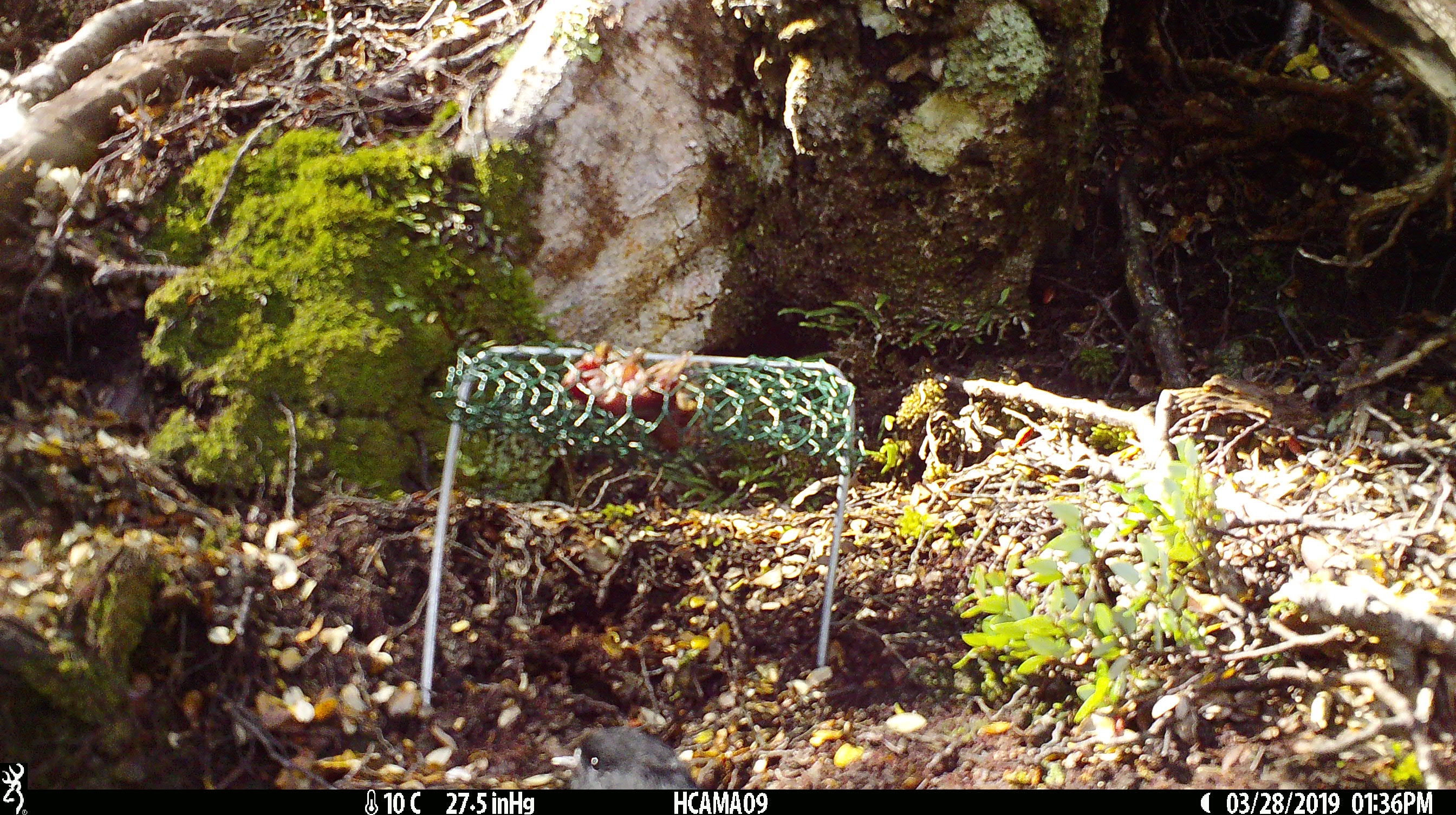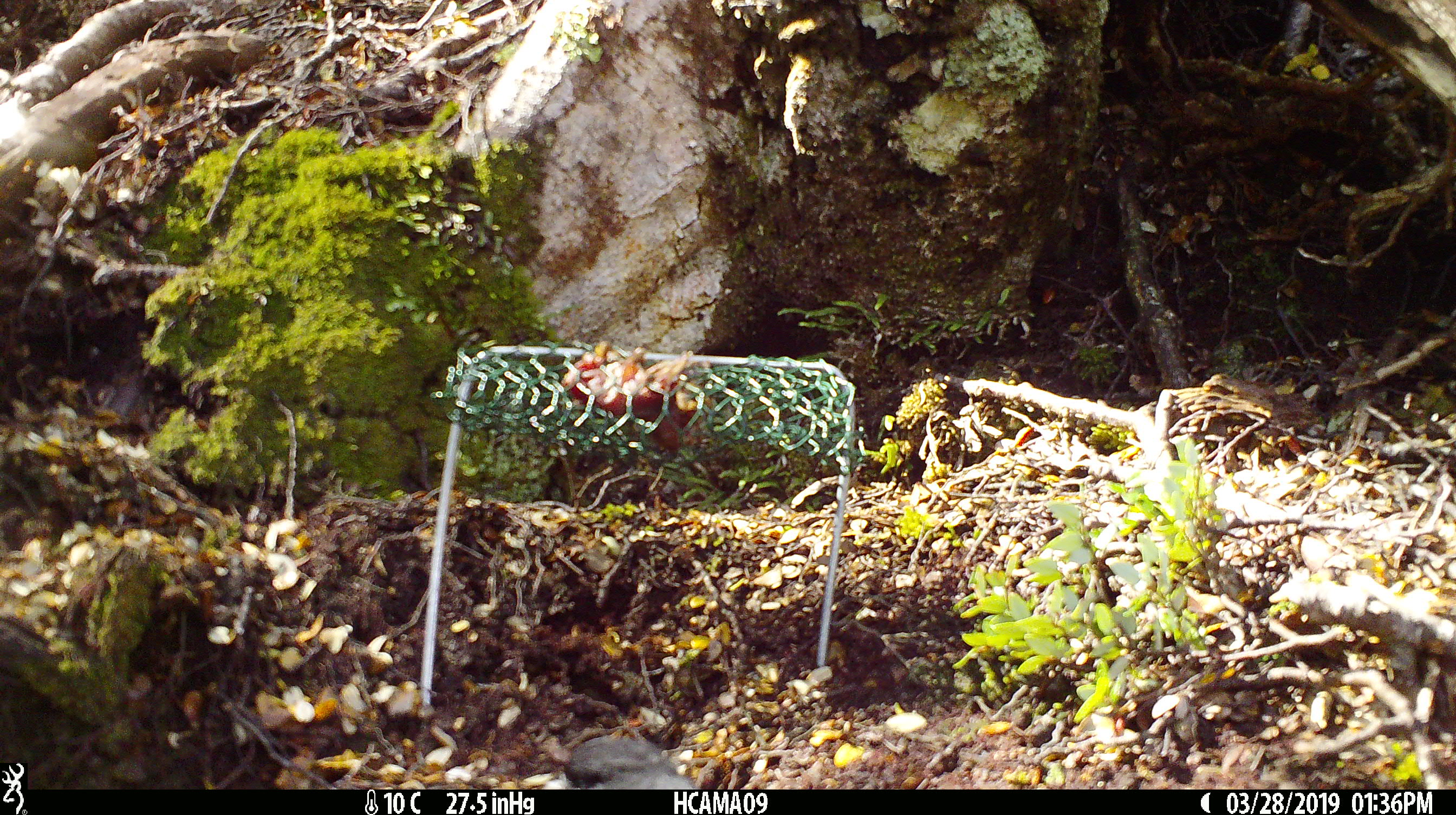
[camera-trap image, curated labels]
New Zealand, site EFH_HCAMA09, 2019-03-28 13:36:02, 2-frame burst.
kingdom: Animalia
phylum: Chordata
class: Aves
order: Passeriformes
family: Petroicidae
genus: Petroica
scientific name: Petroica macrocephala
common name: tomtit